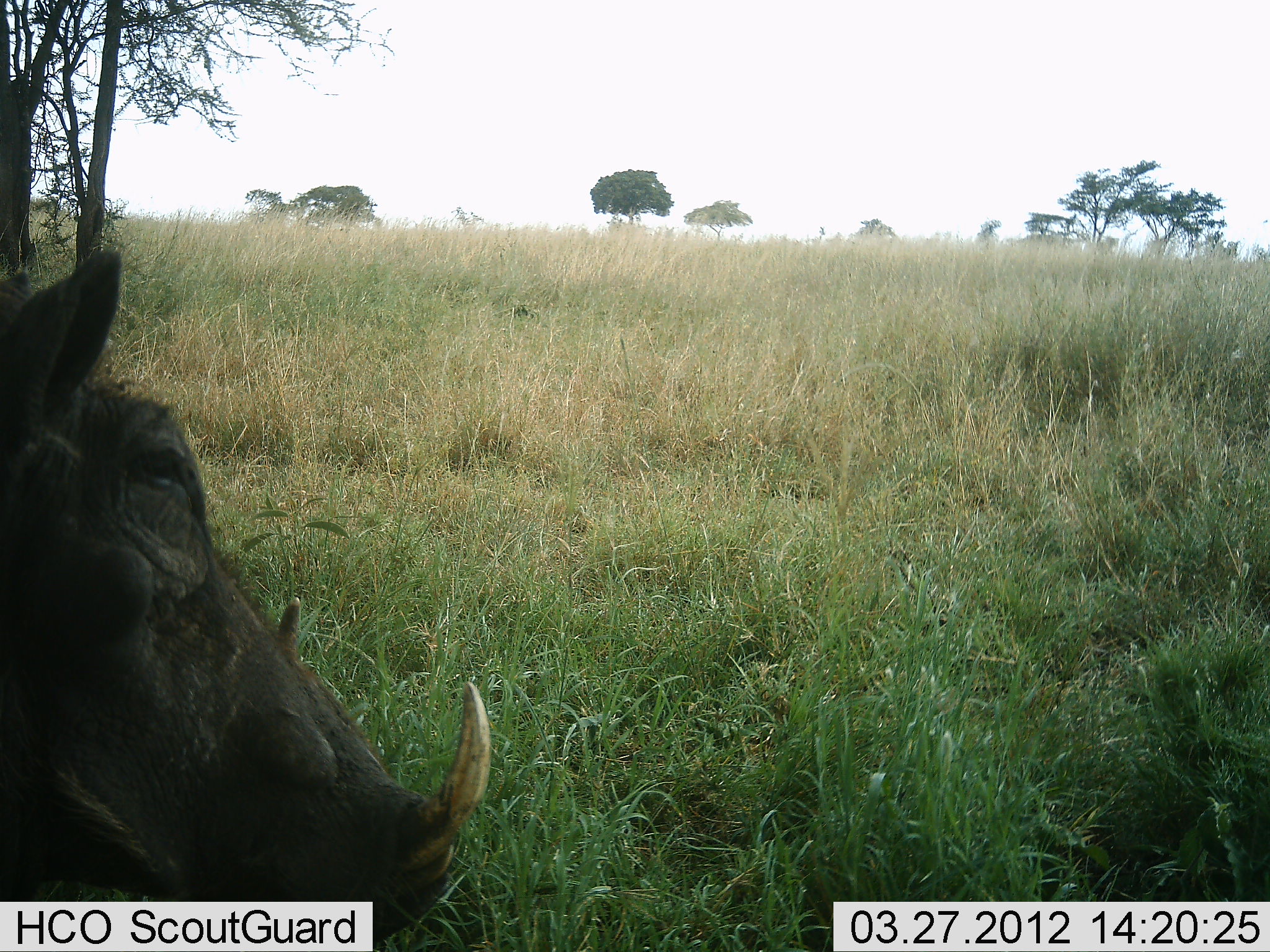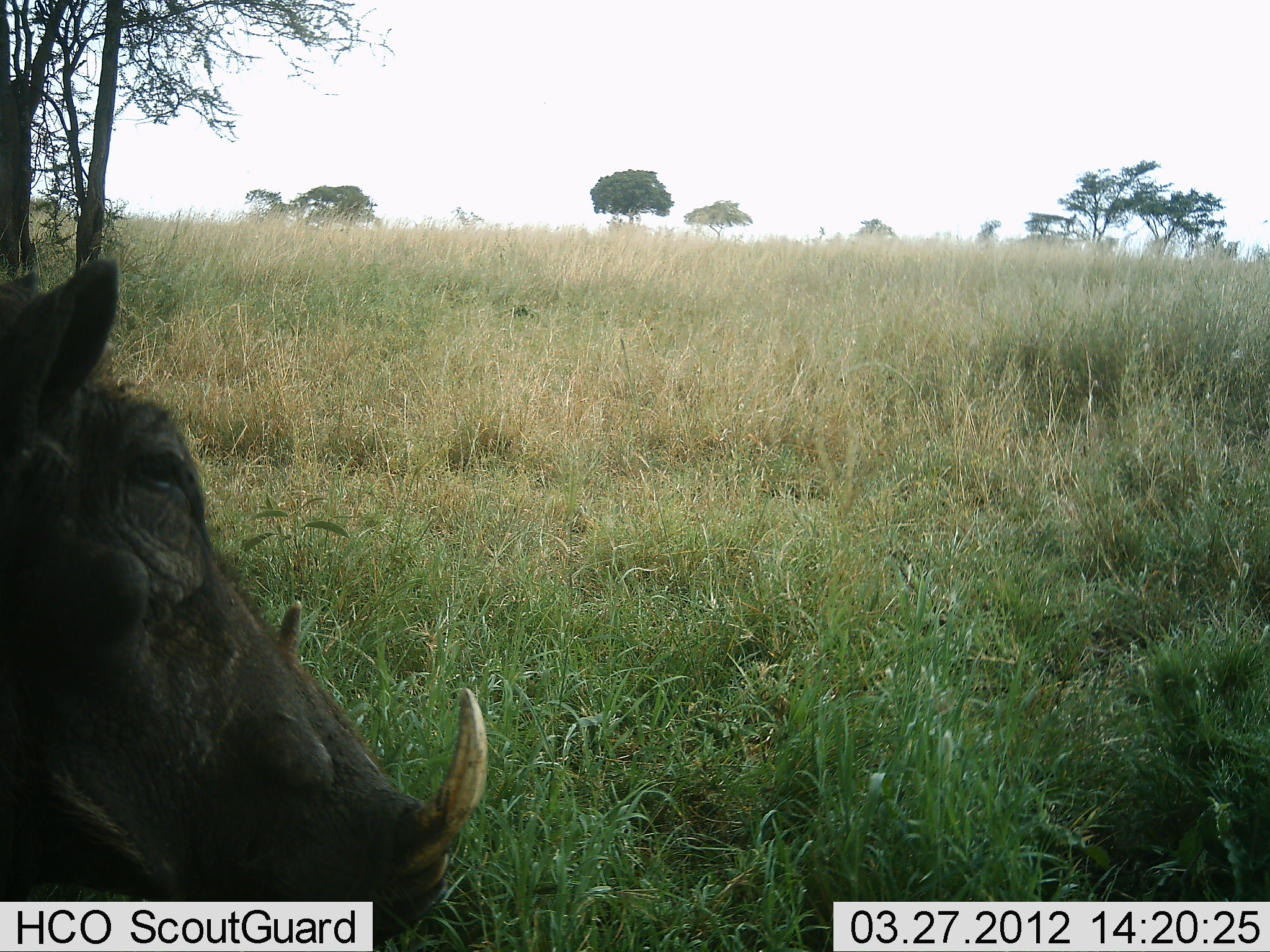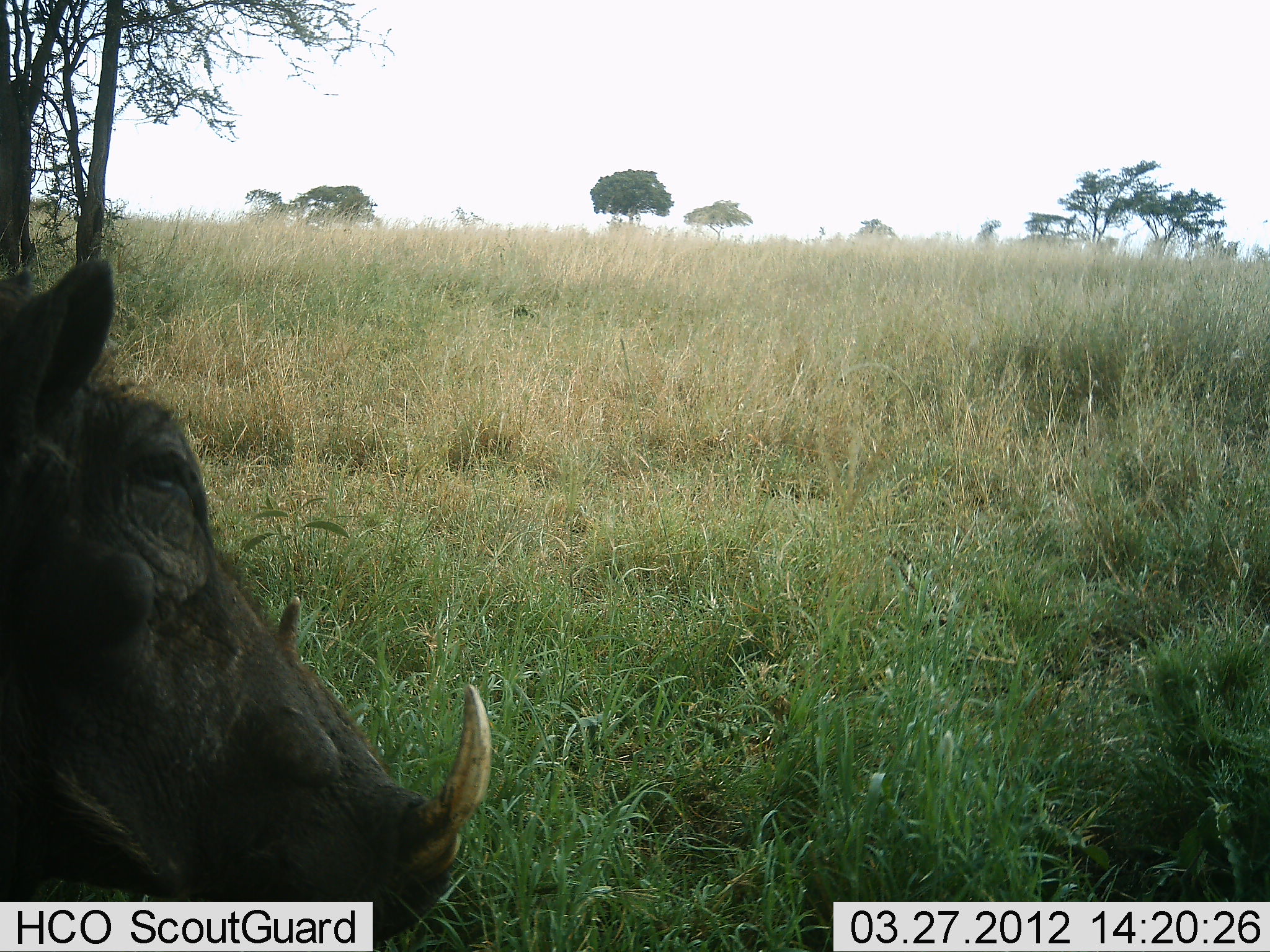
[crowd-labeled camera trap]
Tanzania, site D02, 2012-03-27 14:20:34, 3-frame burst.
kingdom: Animalia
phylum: Chordata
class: Mammalia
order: Artiodactyla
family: Suidae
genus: Phacochoerus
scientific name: Phacochoerus africanus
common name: warthog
Warthog (Phacochoerus africanus), count 1. Behavior (volunteer vote fractions): standing 76%, resting 24%, moving 0%, interacting 6%. Young present (vote fraction): 0%. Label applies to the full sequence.